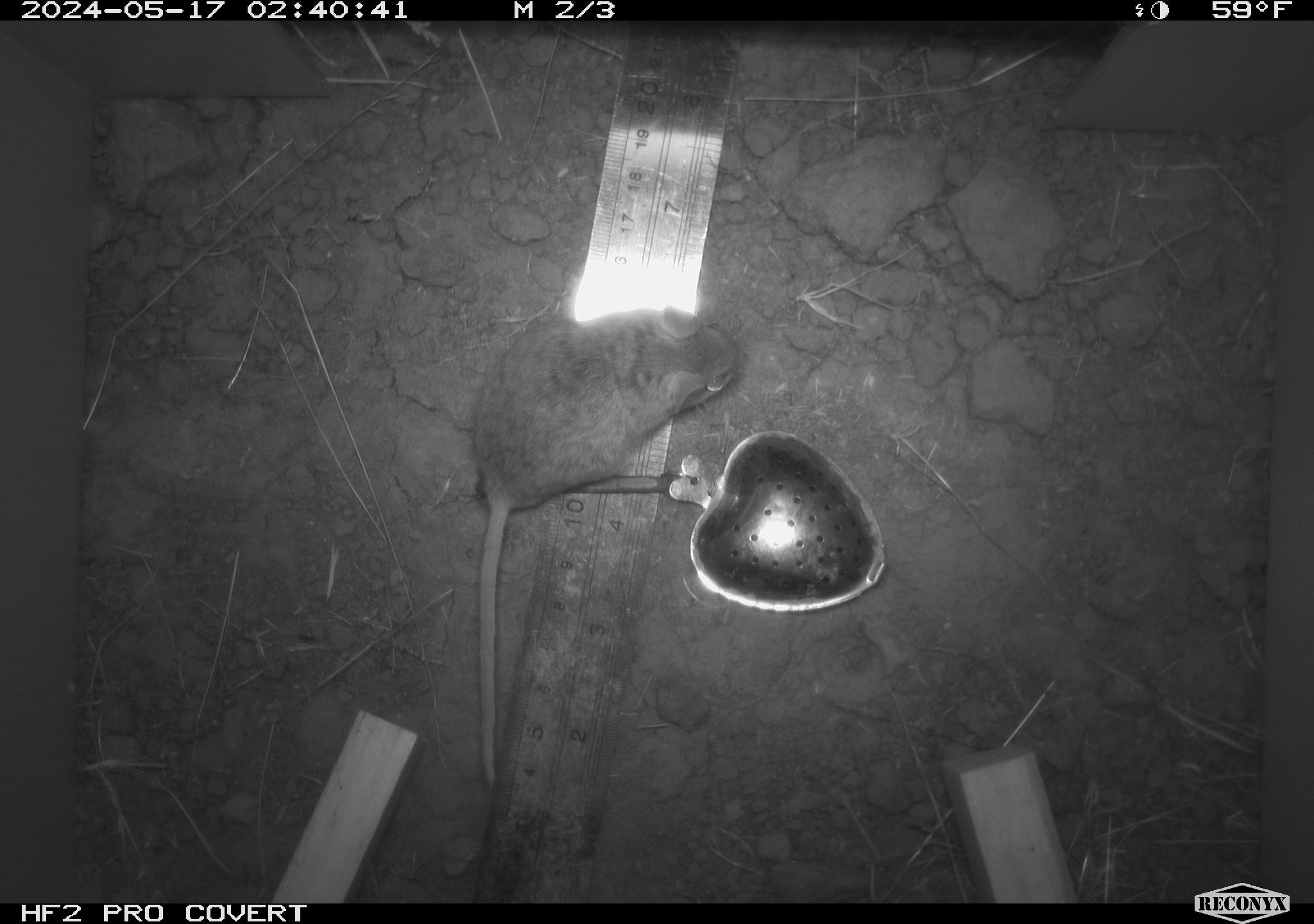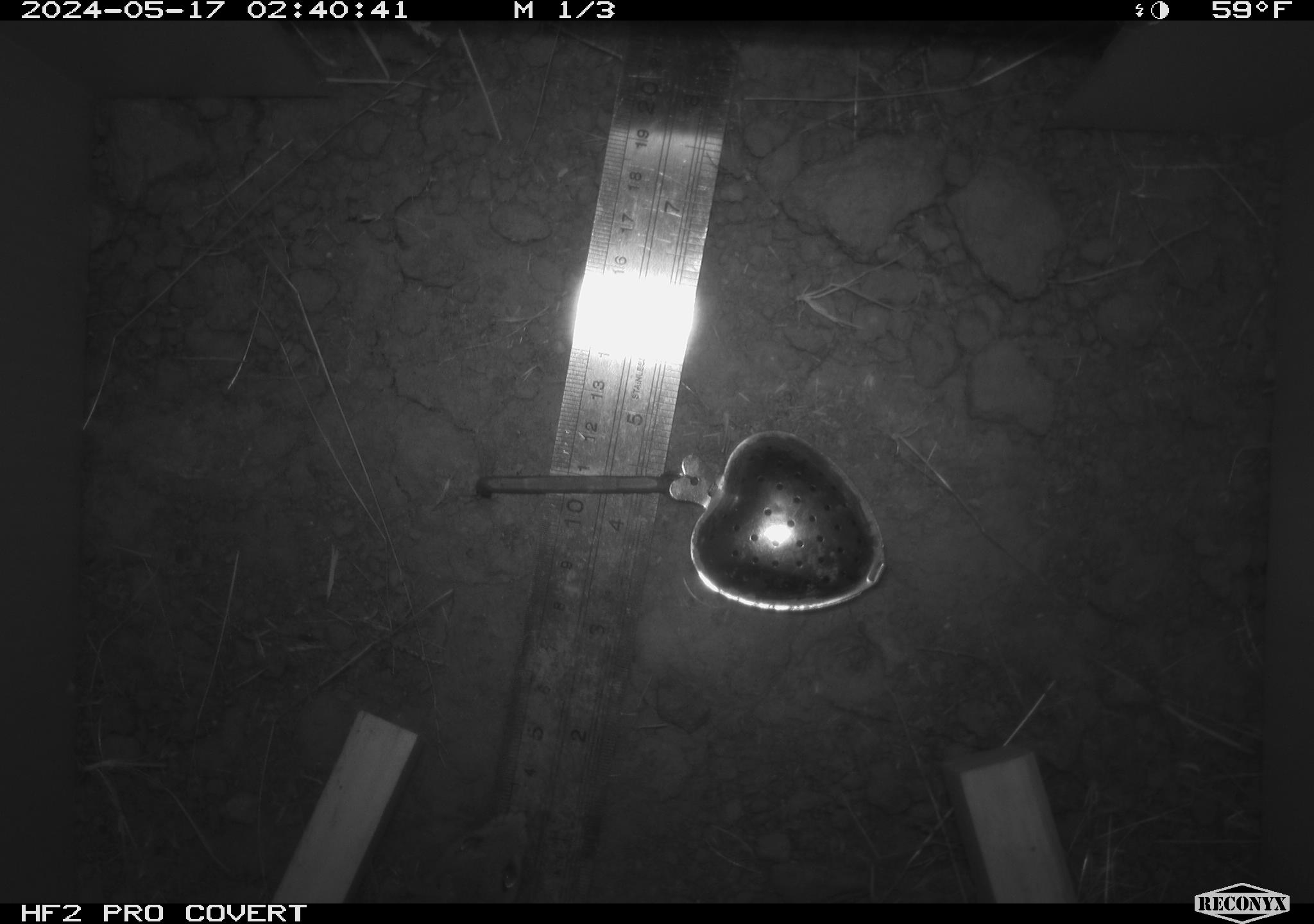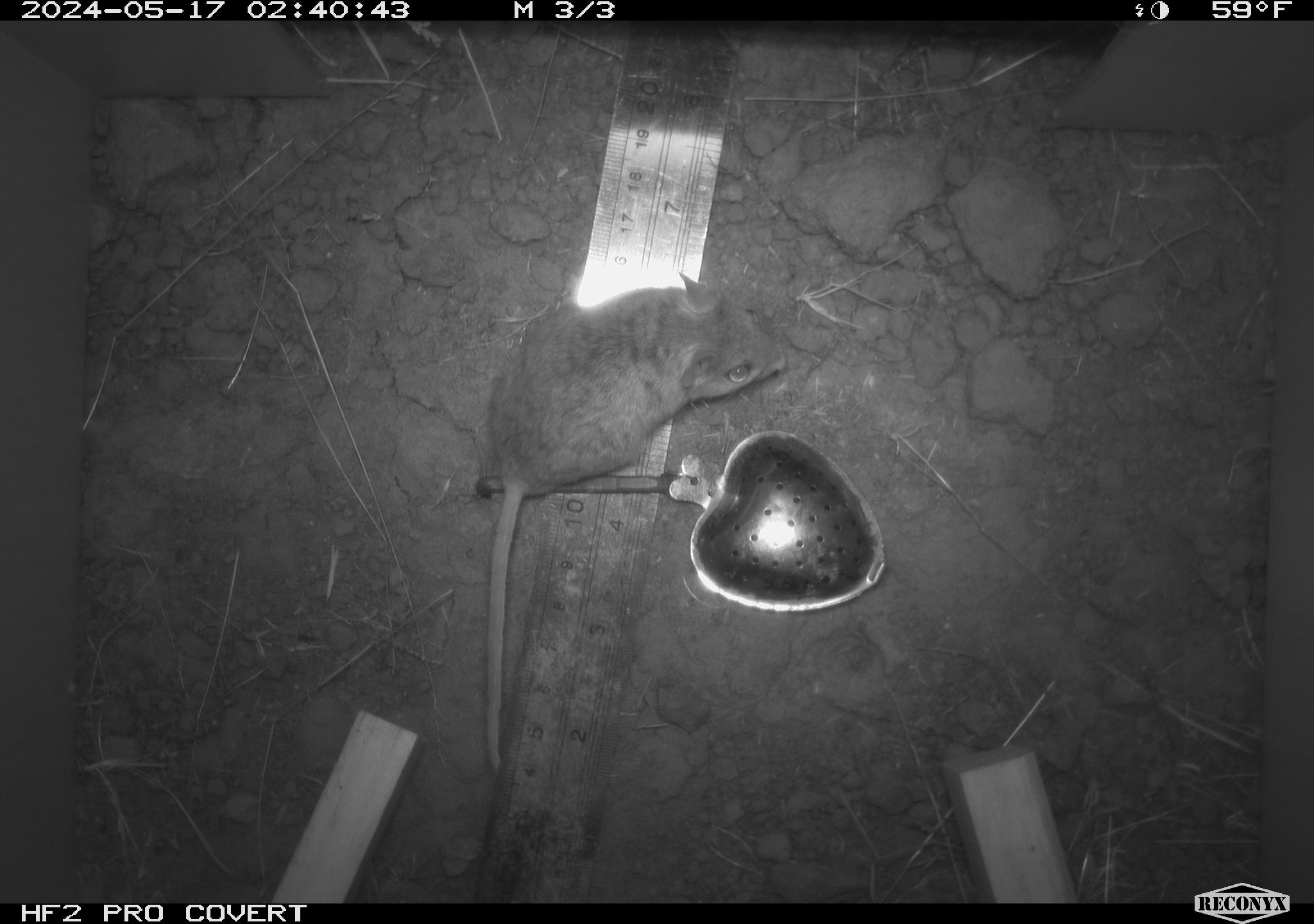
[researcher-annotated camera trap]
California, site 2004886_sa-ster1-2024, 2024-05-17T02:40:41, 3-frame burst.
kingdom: Animalia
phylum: Chordata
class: Mammalia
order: Rodentia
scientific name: Rodentia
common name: mouse species